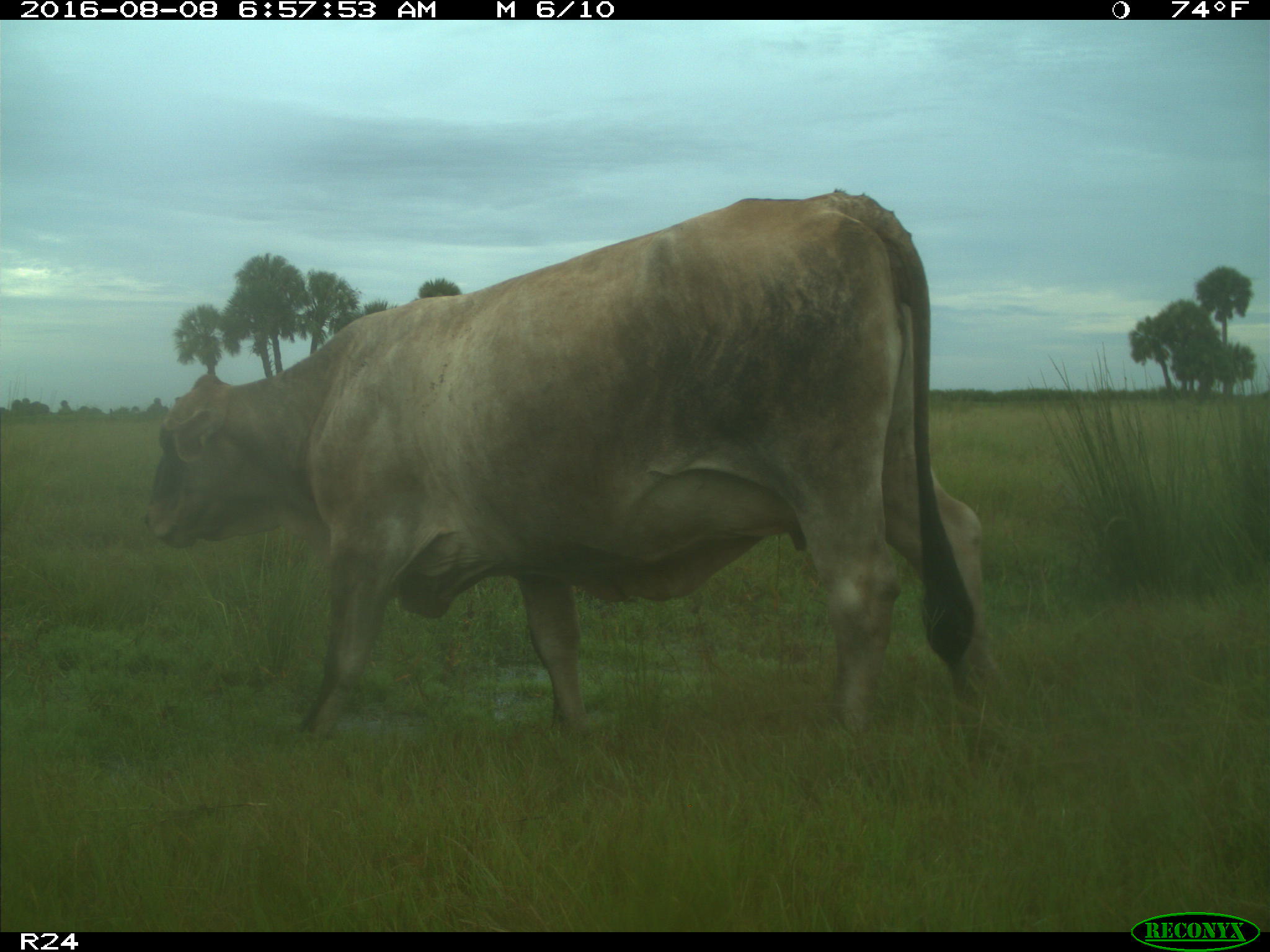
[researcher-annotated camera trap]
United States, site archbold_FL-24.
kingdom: Animalia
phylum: Chordata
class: Mammalia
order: Artiodactyla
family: Bovidae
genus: Bos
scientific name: Bos taurus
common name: domestic cow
Bos taurus (domestic cow).